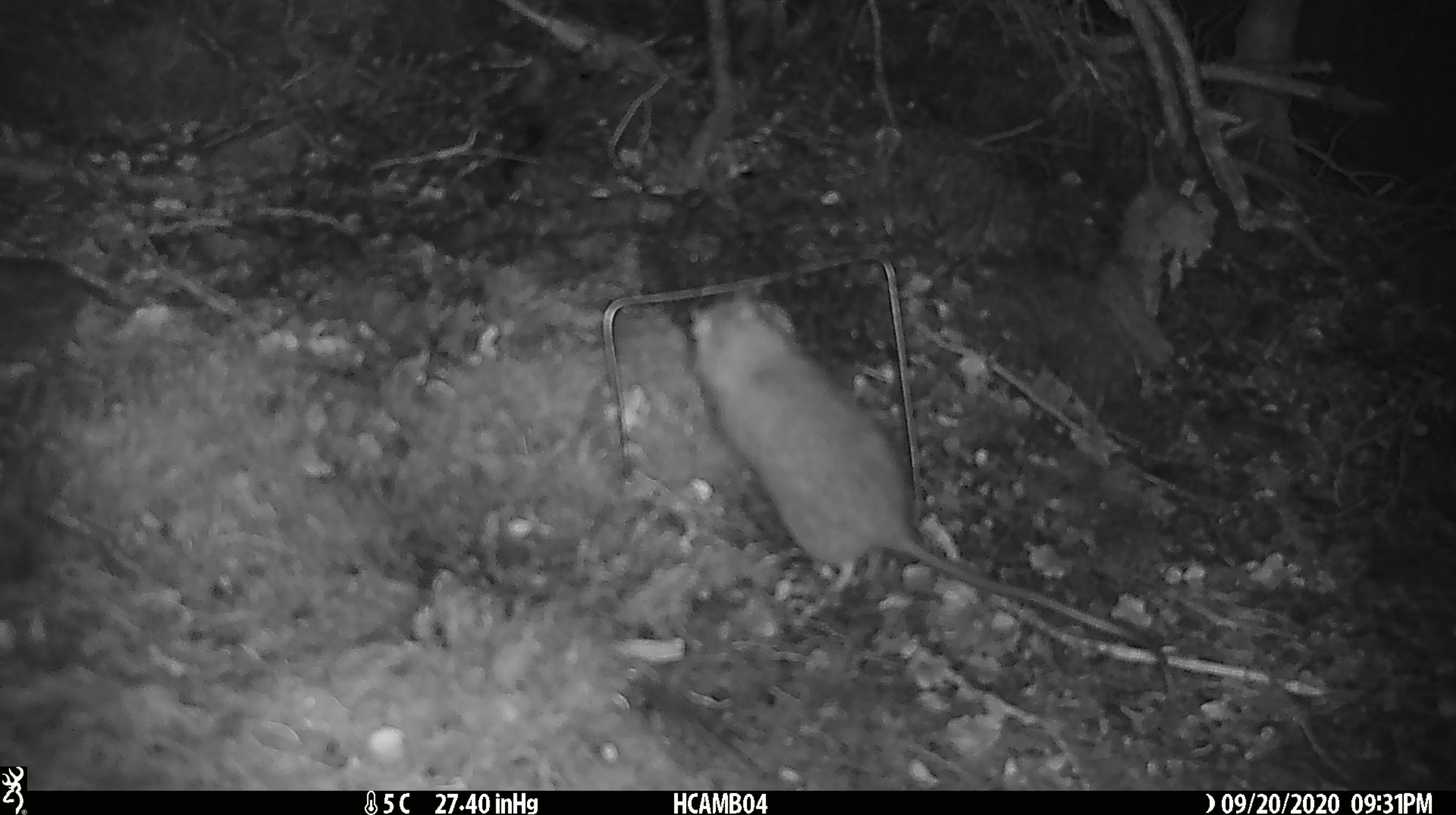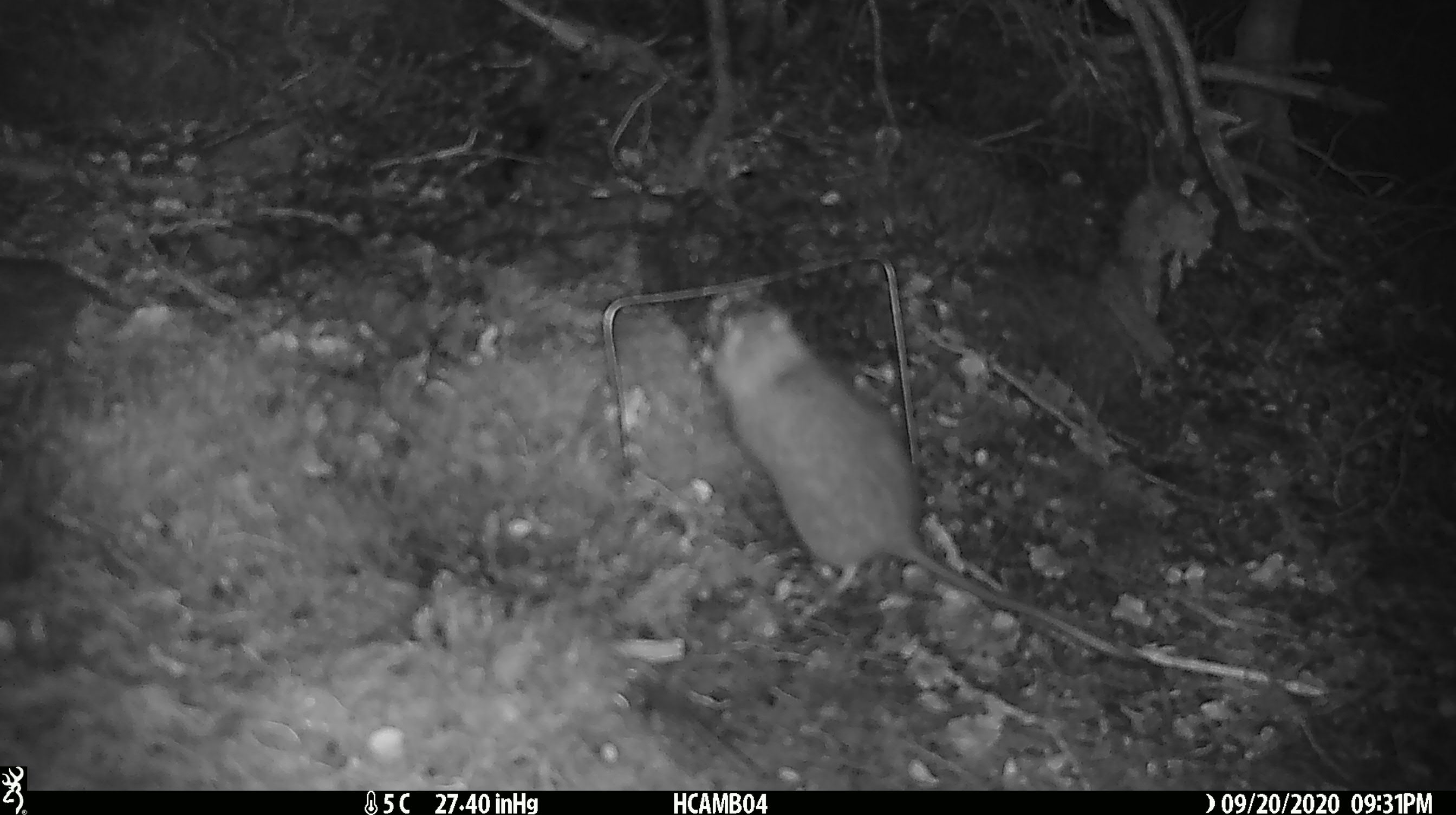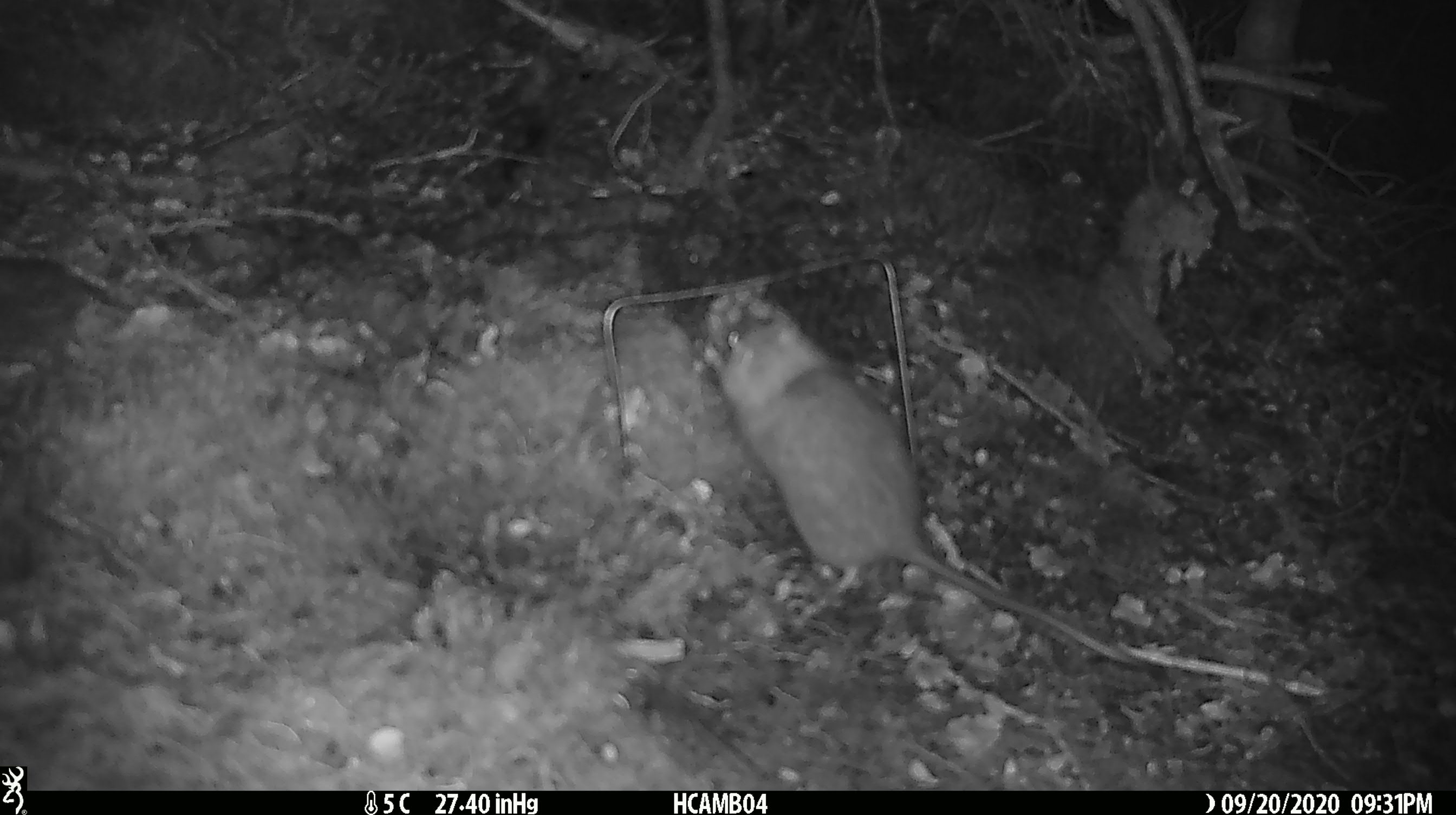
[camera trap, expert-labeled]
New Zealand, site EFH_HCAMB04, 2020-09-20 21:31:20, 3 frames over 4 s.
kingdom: Animalia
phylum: Chordata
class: Mammalia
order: Rodentia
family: Muridae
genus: Rattus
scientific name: Rattus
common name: rat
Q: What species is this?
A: Rat (Rattus).